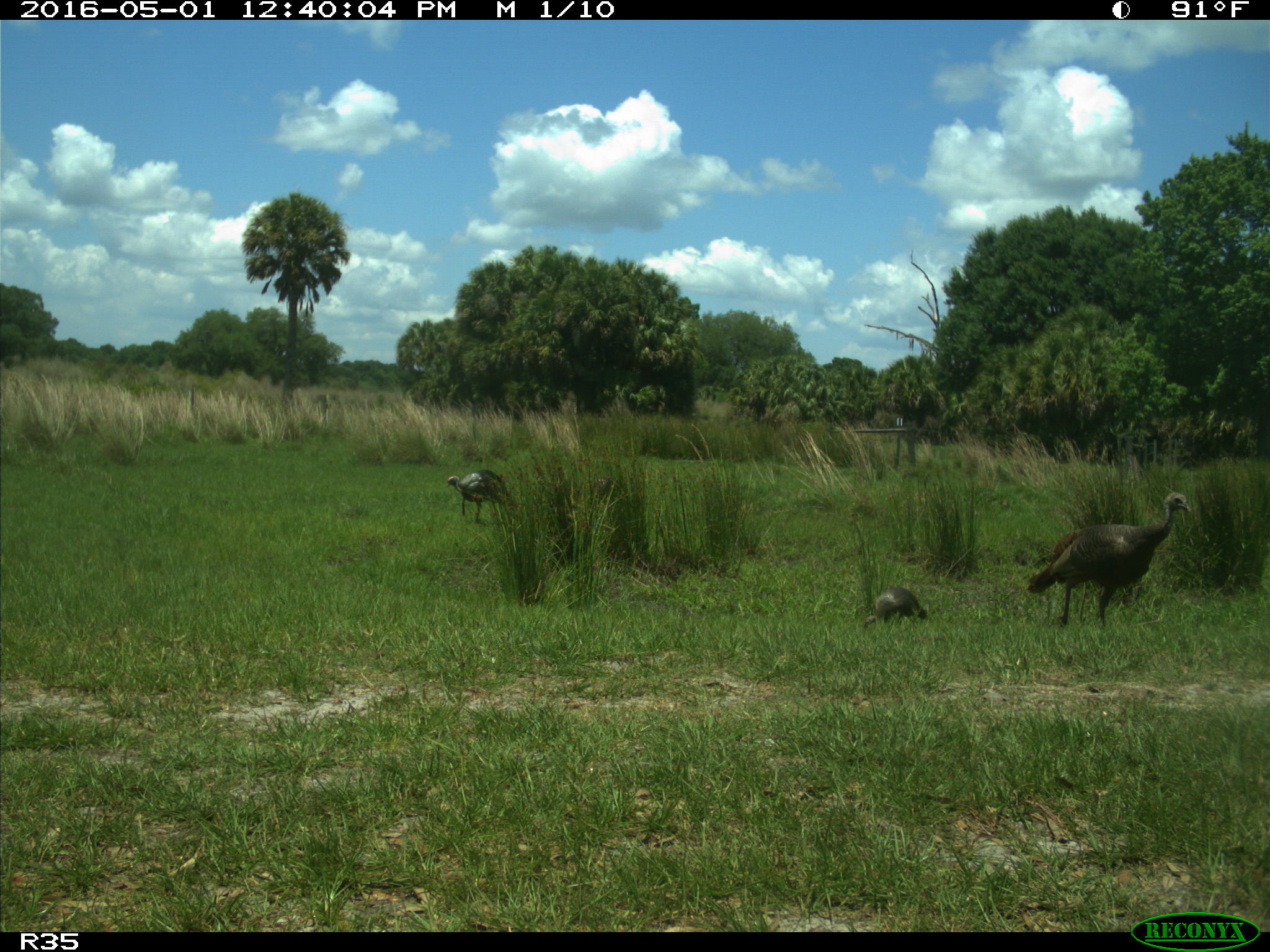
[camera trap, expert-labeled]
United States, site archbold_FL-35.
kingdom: Animalia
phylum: Chordata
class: Aves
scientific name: Aves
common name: birds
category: unidentified bird